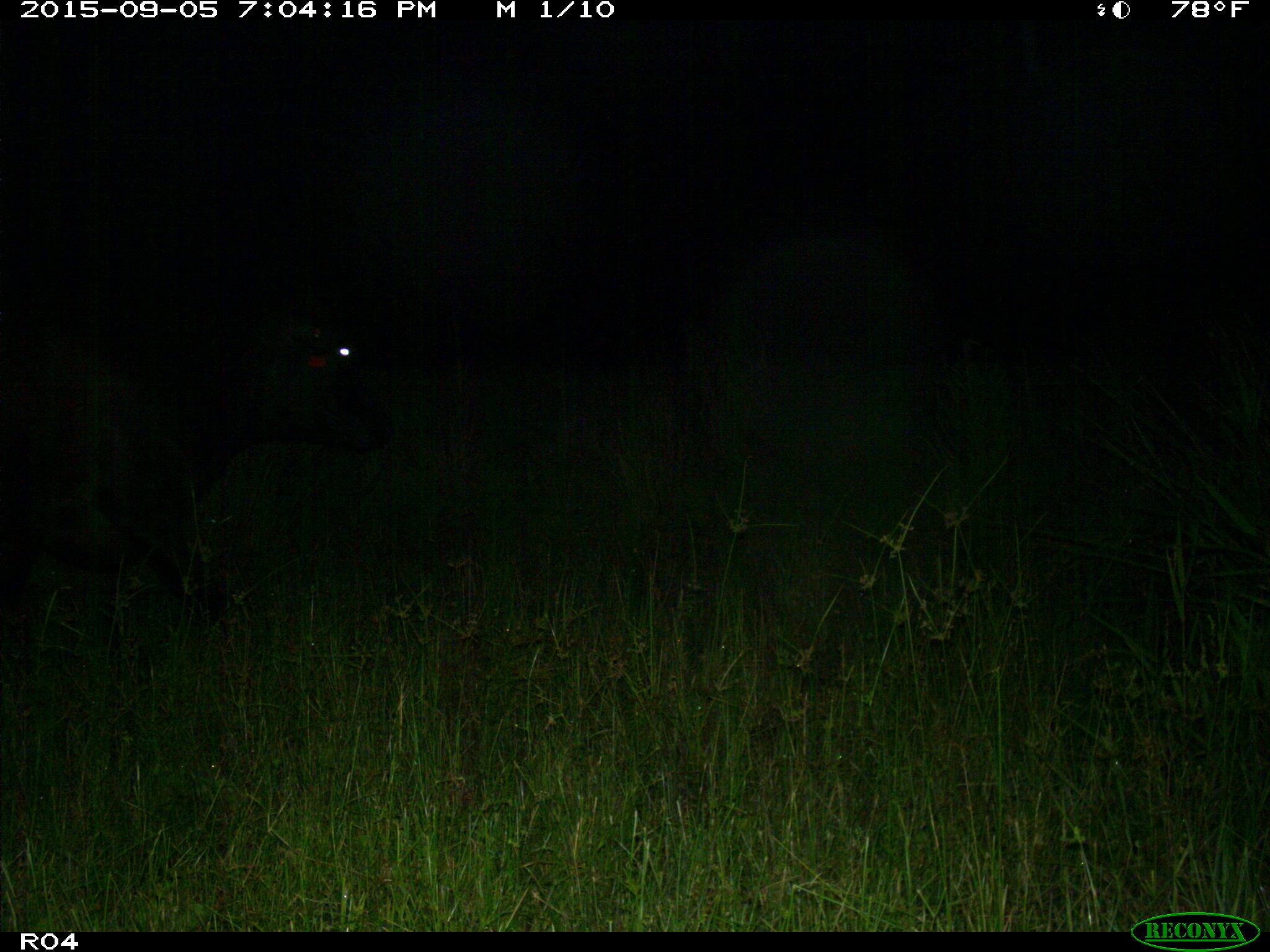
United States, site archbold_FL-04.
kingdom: Animalia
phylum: Chordata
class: Mammalia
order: Artiodactyla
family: Bovidae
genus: Bos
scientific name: Bos taurus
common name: domestic cow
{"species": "Bos taurus (domestic cow)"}